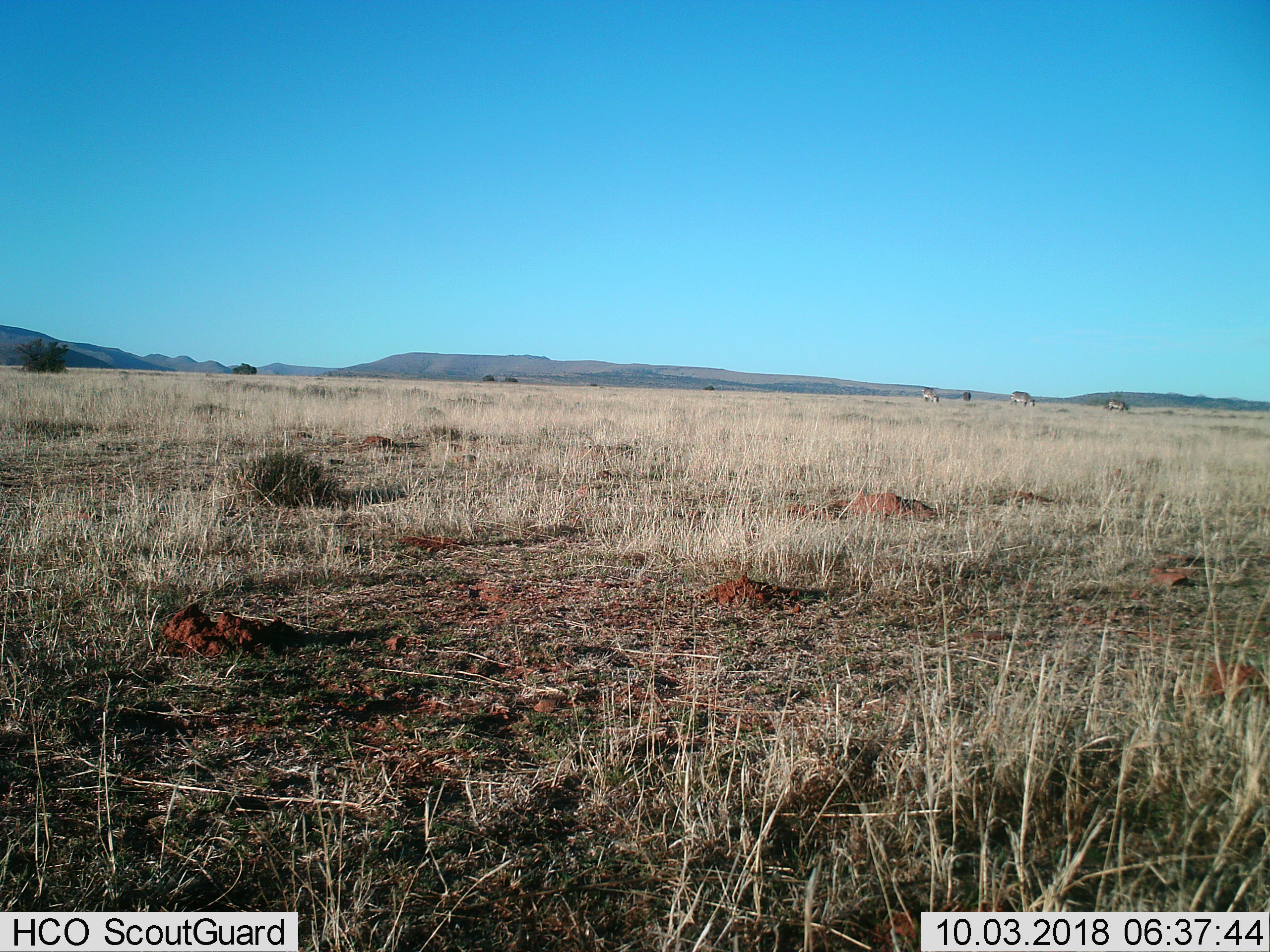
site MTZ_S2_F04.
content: unidentified animal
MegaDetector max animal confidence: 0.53